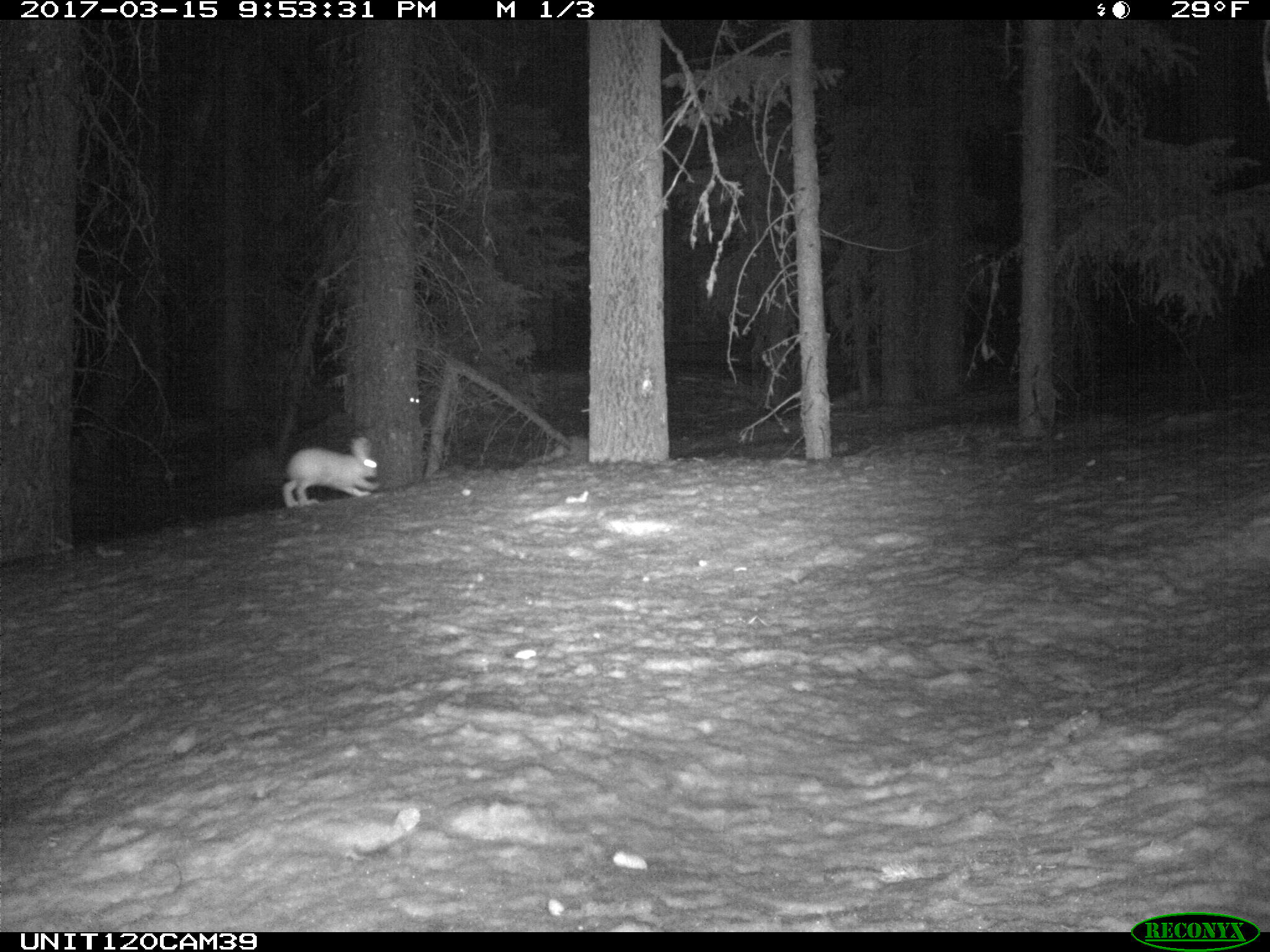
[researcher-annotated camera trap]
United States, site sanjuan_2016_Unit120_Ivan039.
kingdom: Animalia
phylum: Chordata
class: Mammalia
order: Lagomorpha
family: Leporidae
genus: Lepus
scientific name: Lepus americanus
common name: snowshoe hare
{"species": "Lepus americanus (snowshoe hare)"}